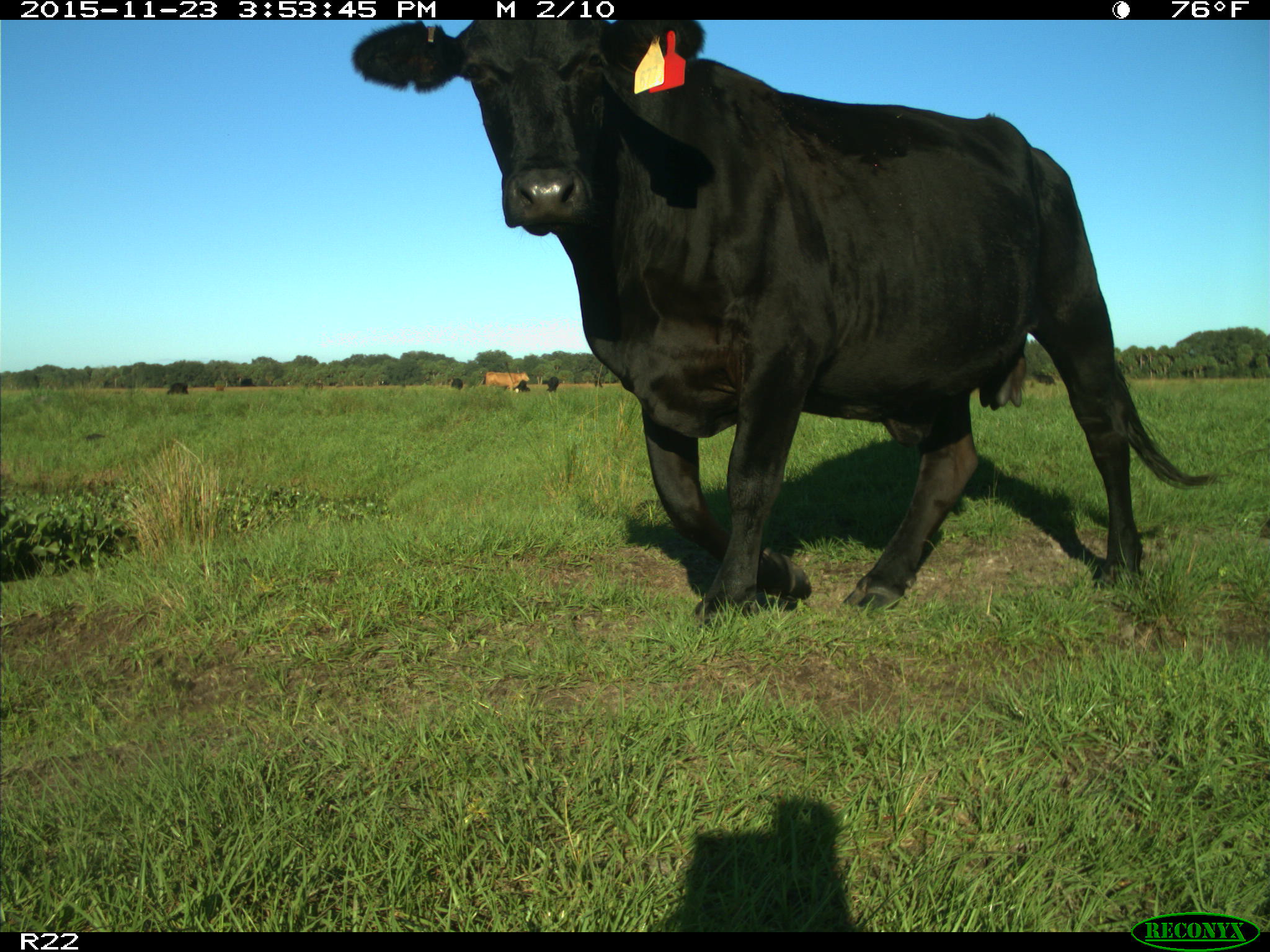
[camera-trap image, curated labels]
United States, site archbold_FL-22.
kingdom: Animalia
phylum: Chordata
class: Mammalia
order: Artiodactyla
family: Bovidae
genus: Bos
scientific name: Bos taurus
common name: domestic cow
Bos taurus (domestic cow).